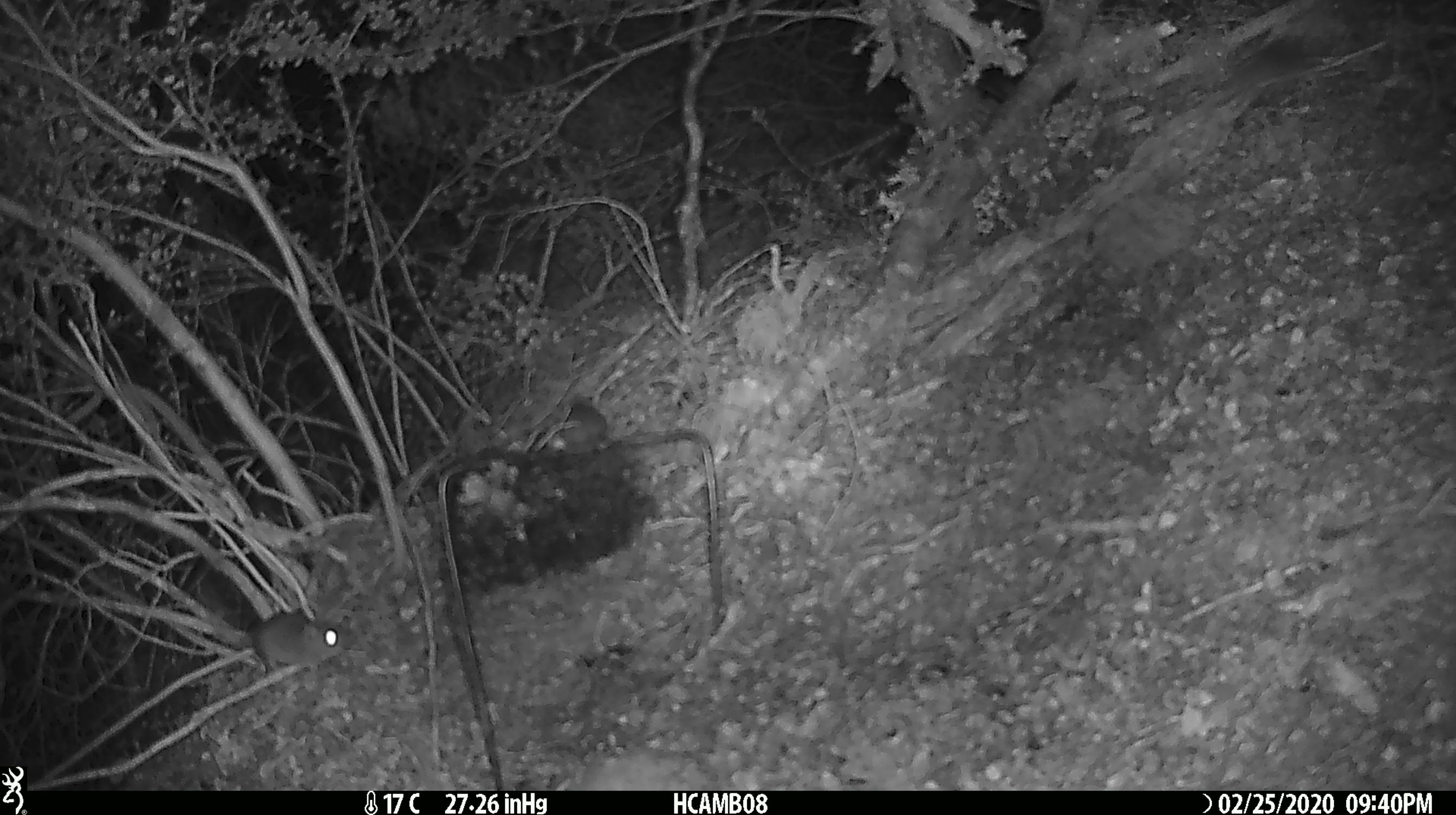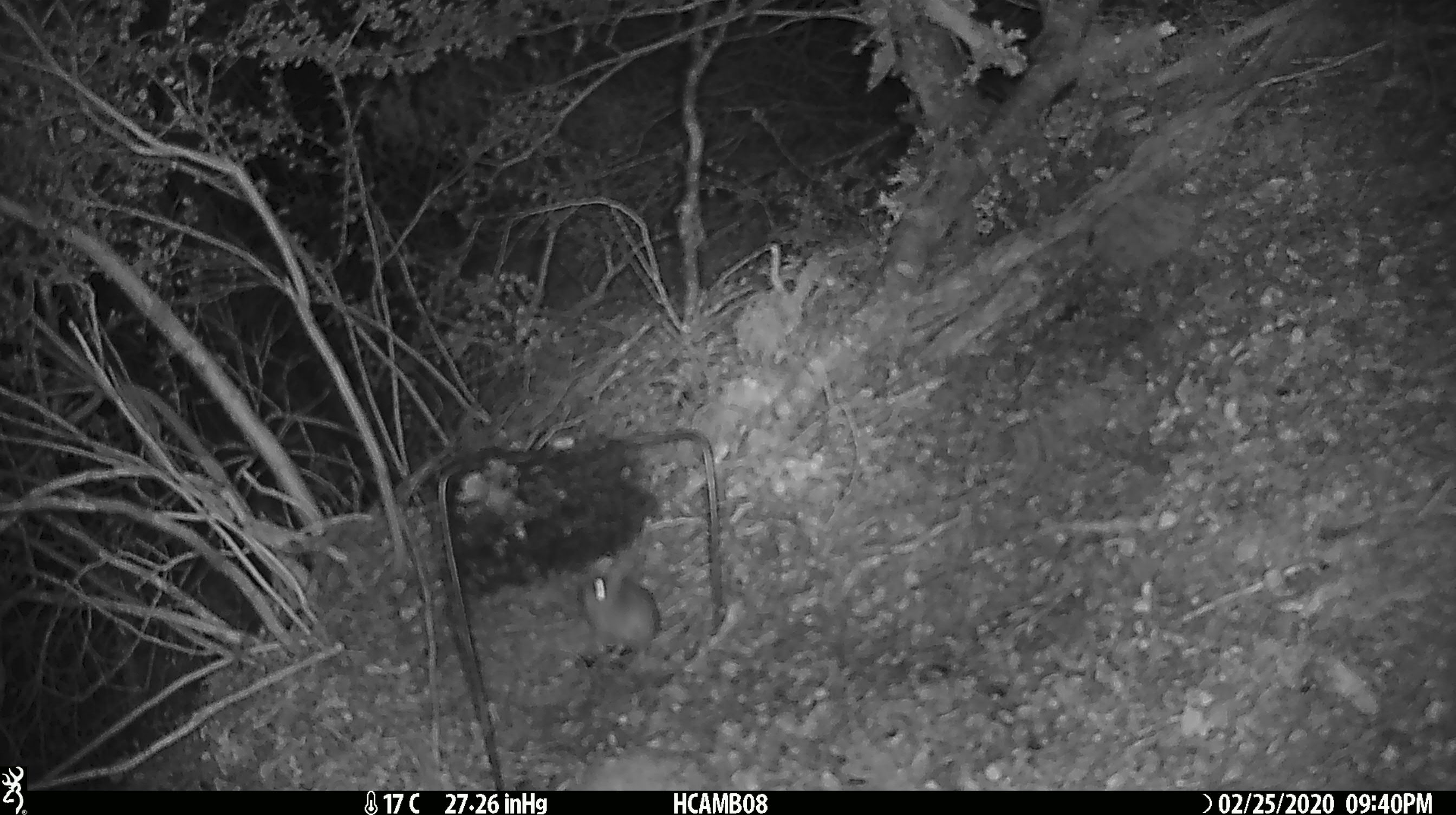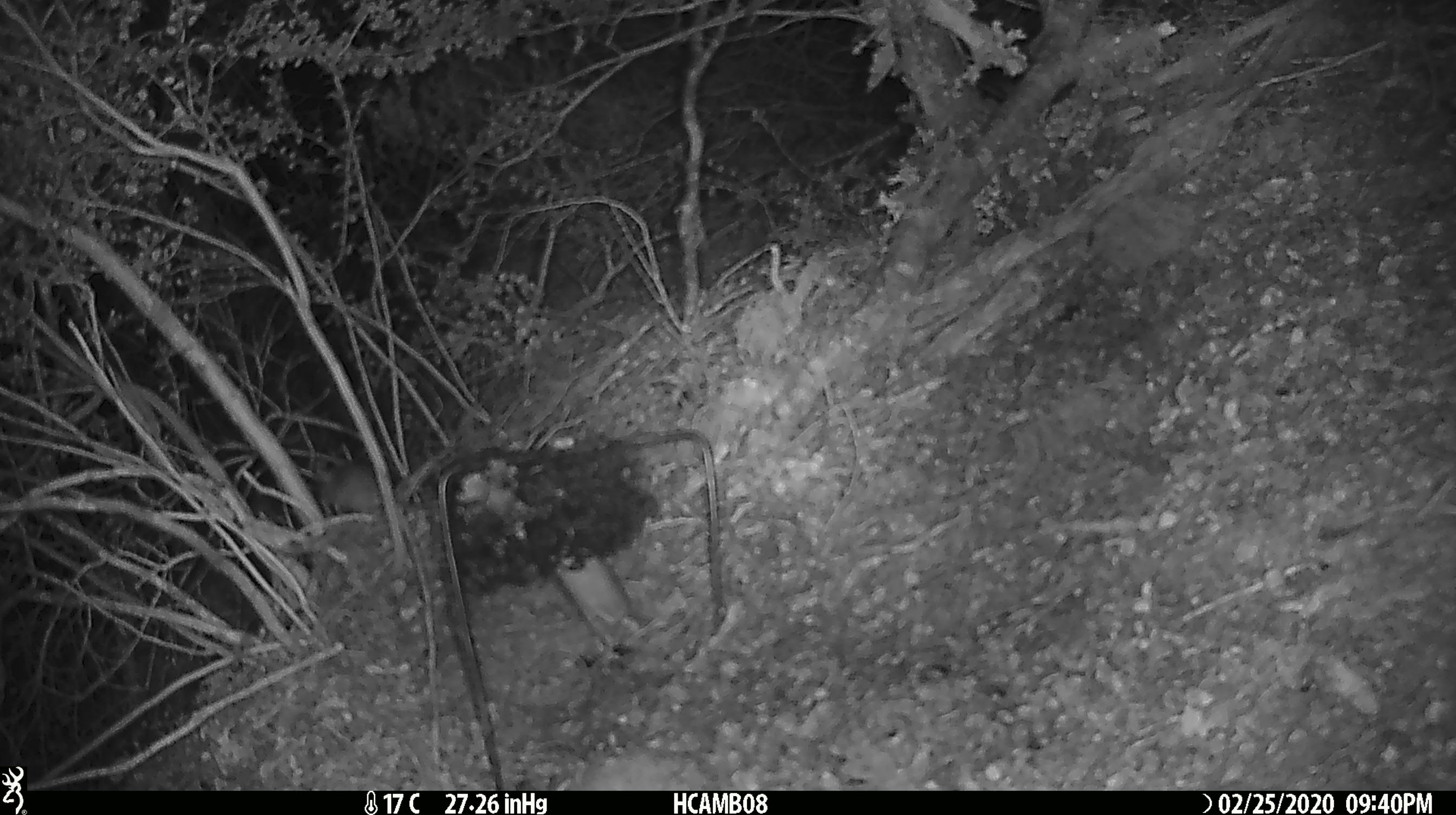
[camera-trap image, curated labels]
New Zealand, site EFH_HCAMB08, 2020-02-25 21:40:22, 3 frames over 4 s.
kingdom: Animalia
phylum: Chordata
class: Mammalia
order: Rodentia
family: Muridae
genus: Mus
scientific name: Mus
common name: mouse